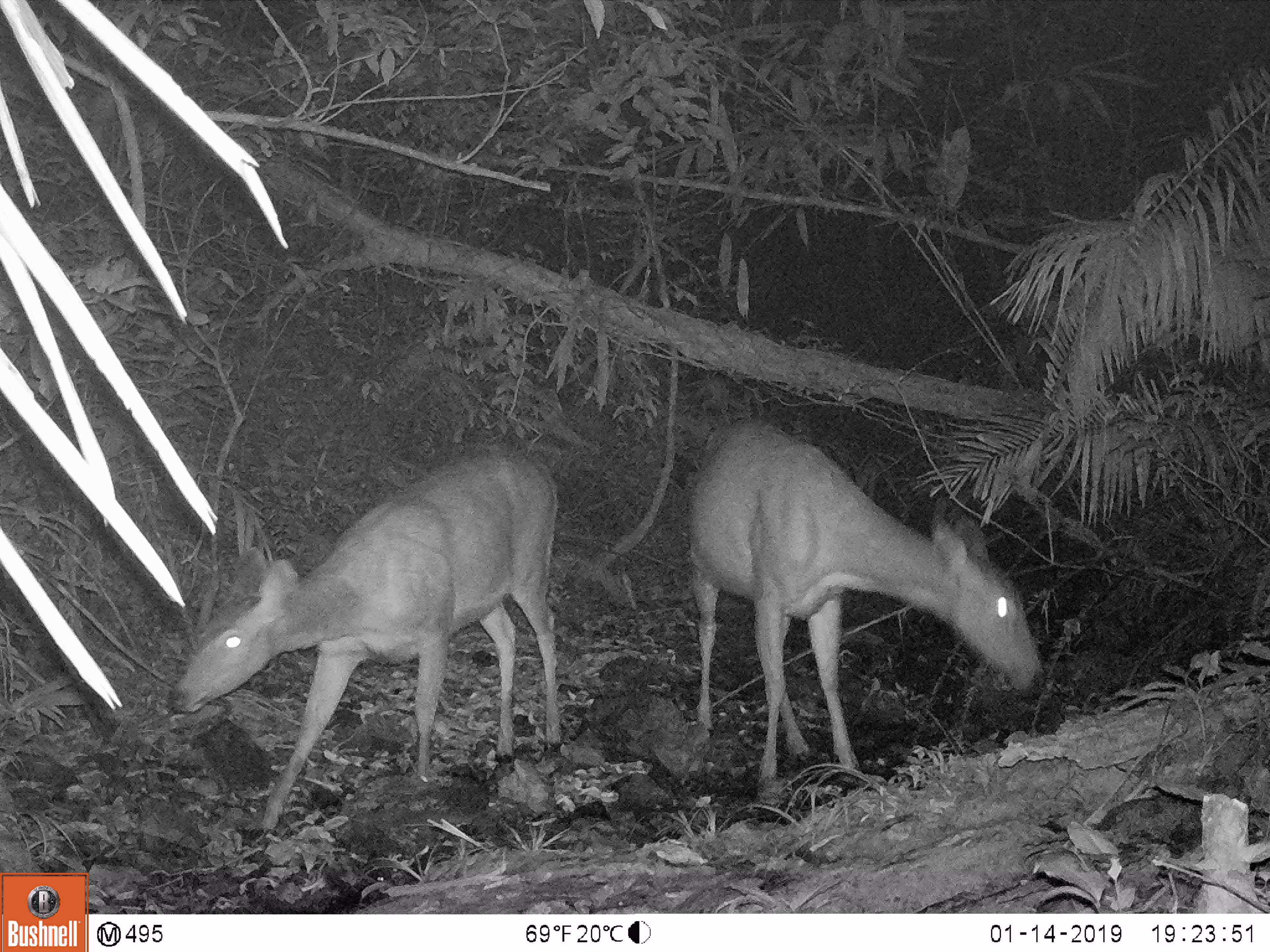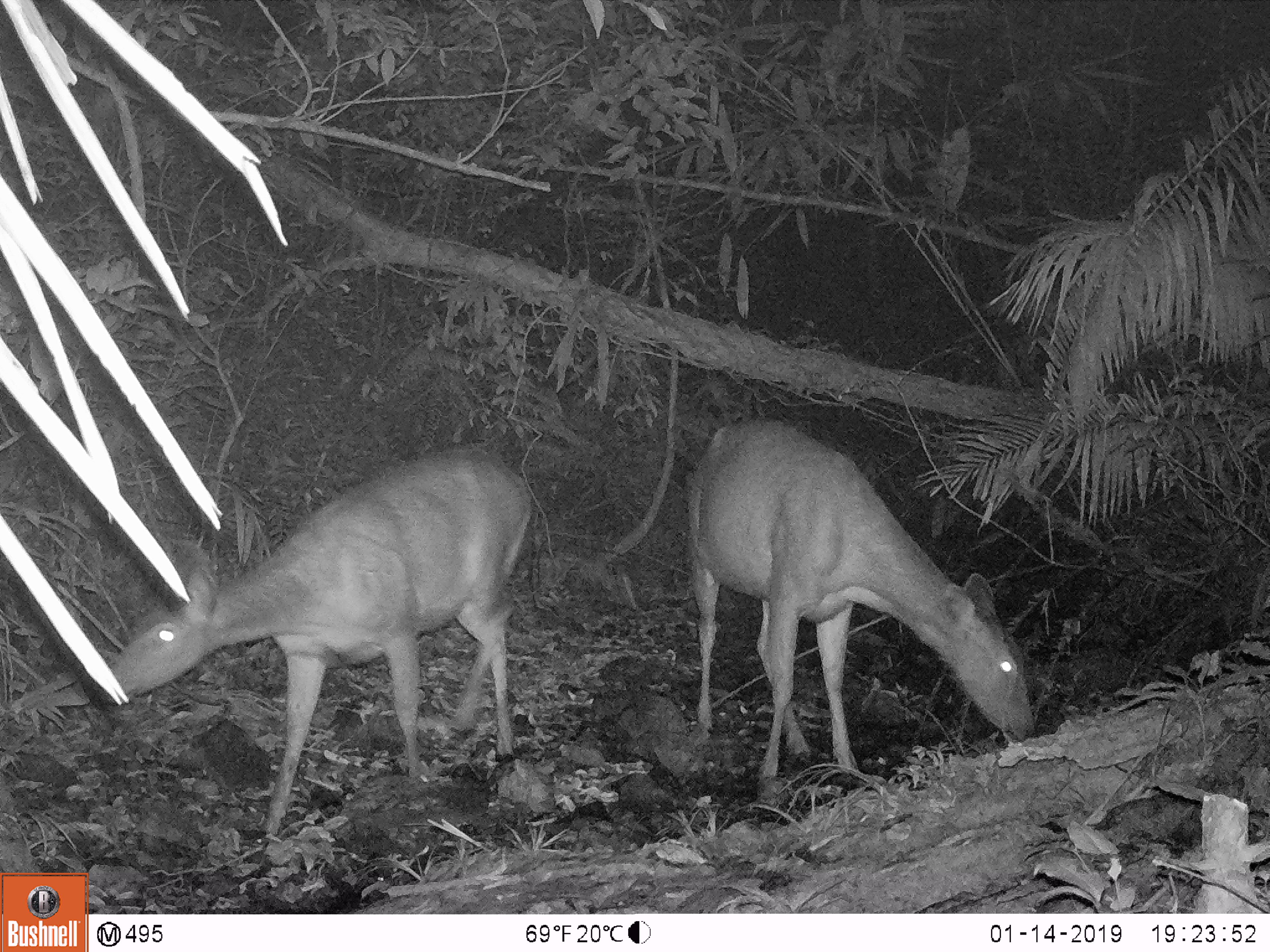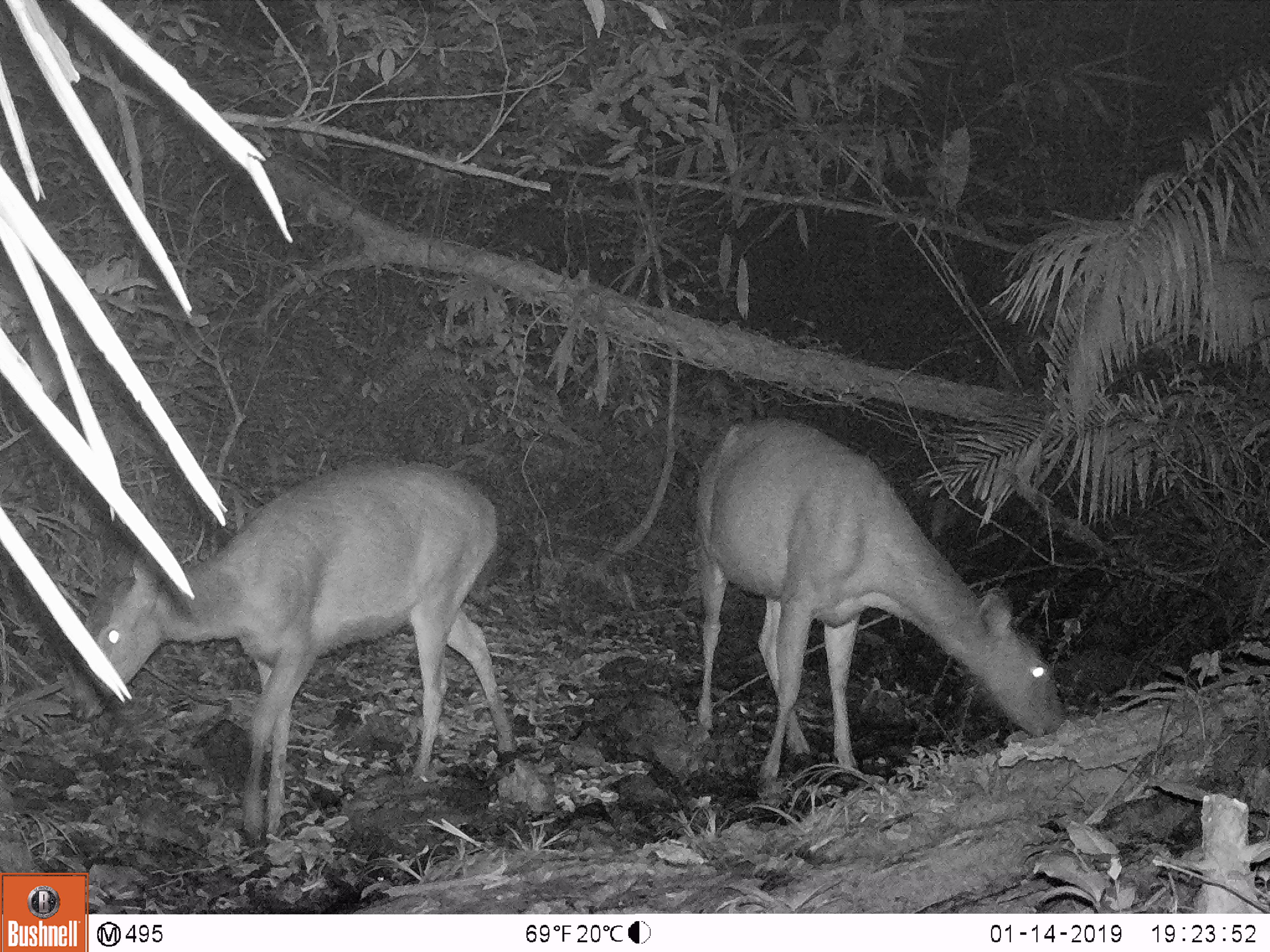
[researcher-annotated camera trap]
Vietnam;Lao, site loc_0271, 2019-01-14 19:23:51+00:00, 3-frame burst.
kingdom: Animalia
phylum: Chordata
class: Mammalia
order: Artiodactyla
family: Cervidae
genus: Rusa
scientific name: Rusa unicolor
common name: sambar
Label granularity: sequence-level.